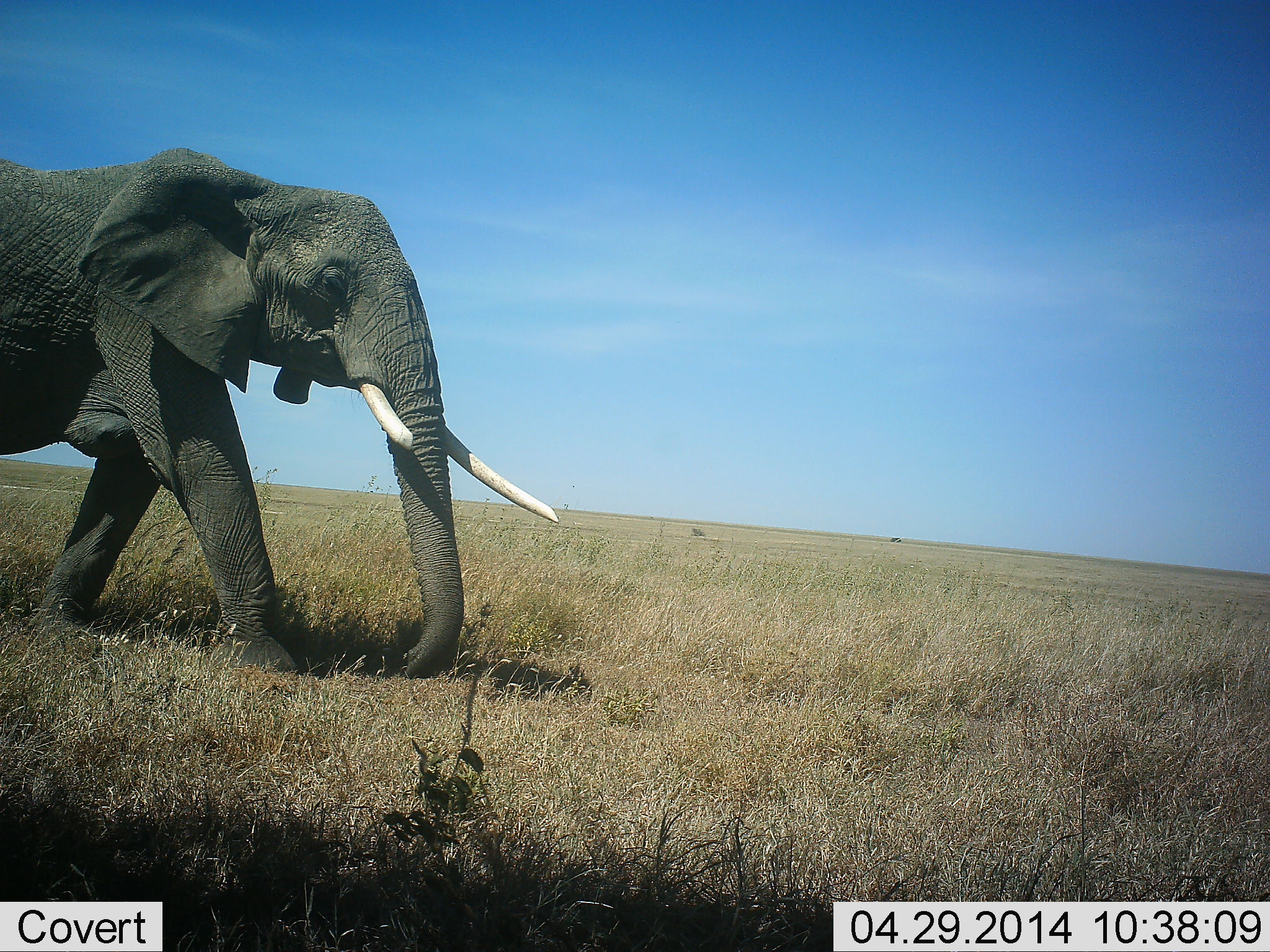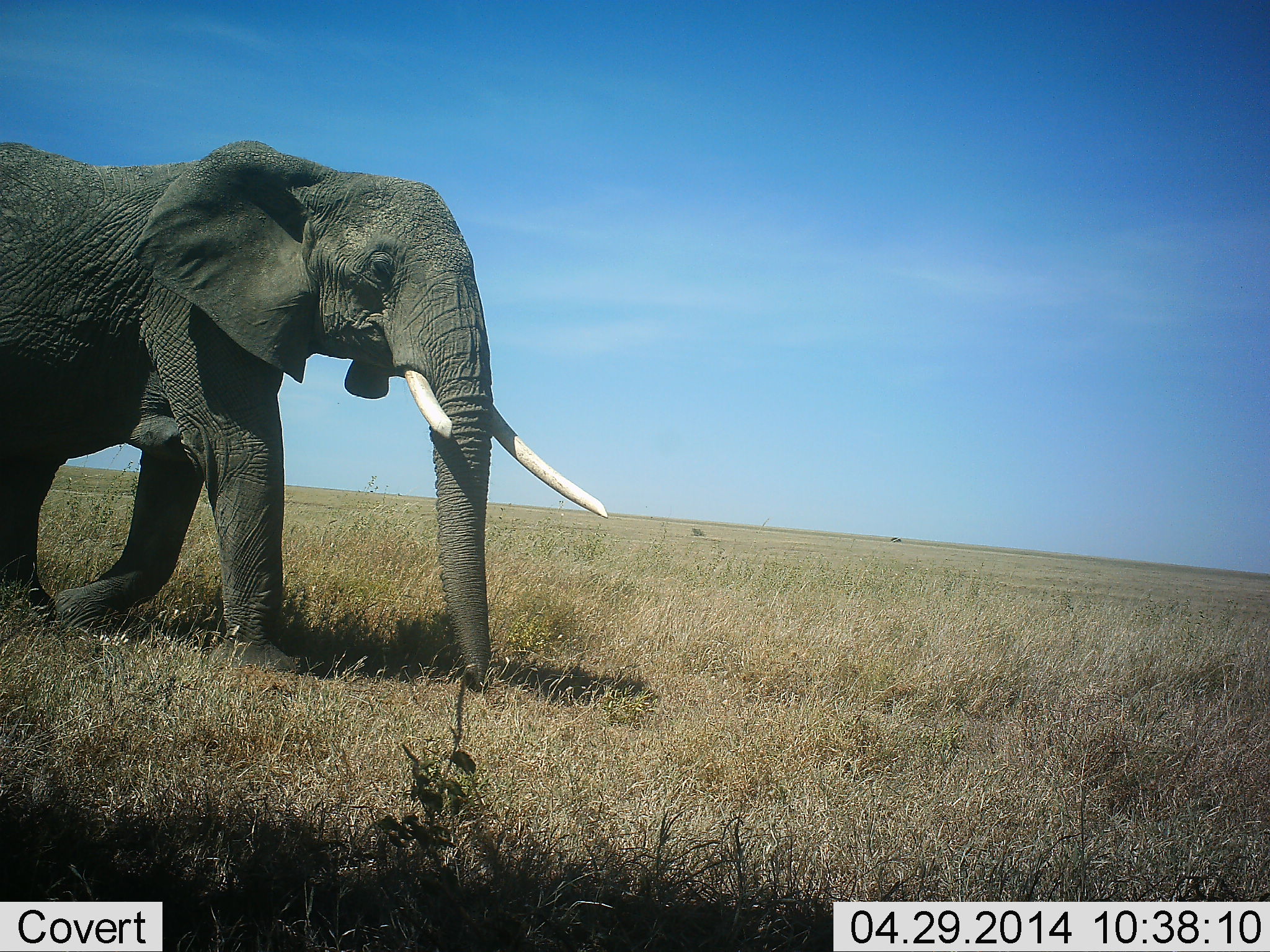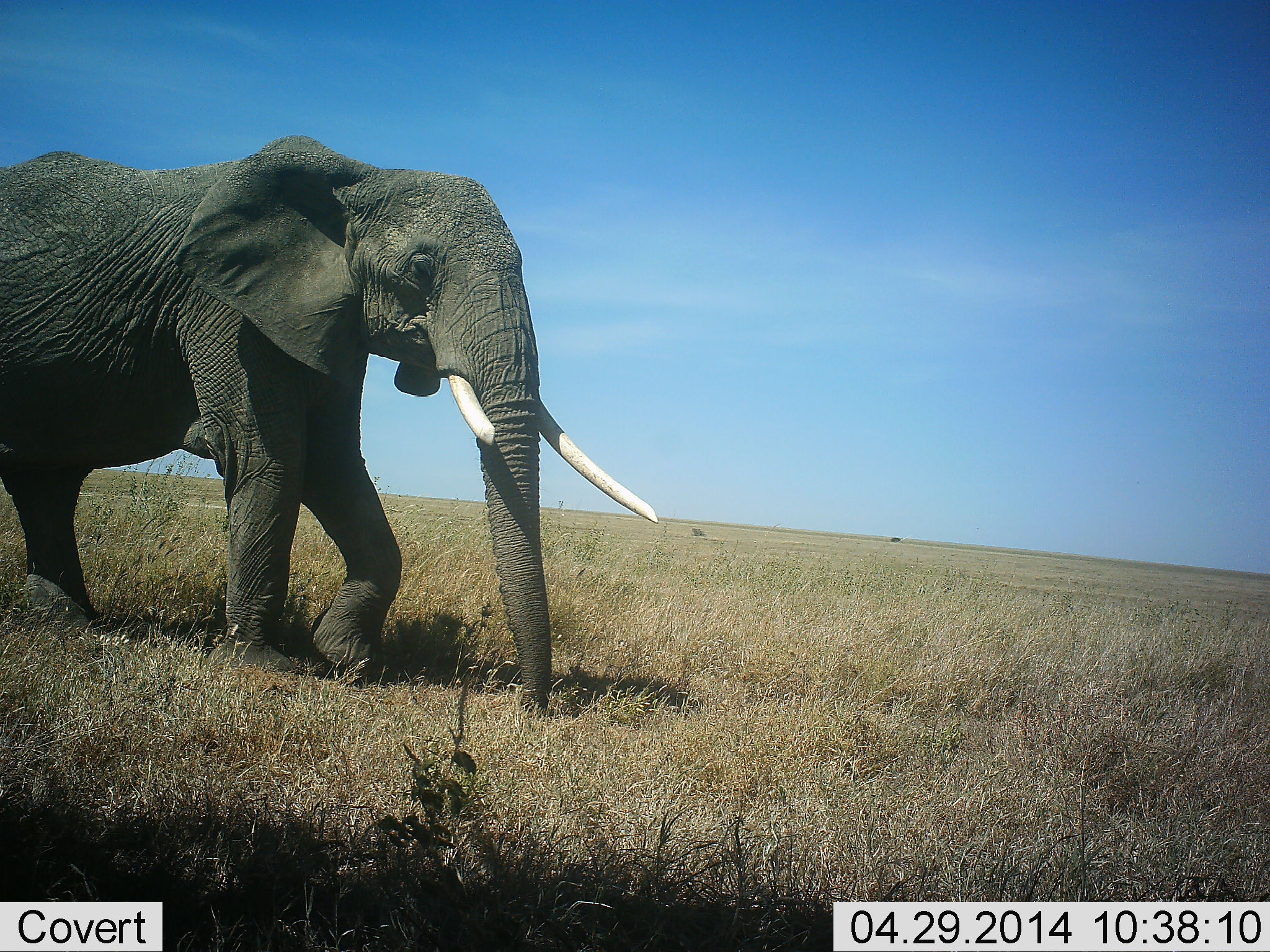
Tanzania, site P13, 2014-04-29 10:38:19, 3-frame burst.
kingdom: Animalia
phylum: Chordata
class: Mammalia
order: Proboscidea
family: Elephantidae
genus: Loxodonta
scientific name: Loxodonta africana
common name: african bush elephant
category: elephant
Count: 1.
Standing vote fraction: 0%.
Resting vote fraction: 0%.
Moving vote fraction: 100%.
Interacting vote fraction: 0%.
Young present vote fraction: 0%.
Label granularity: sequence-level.